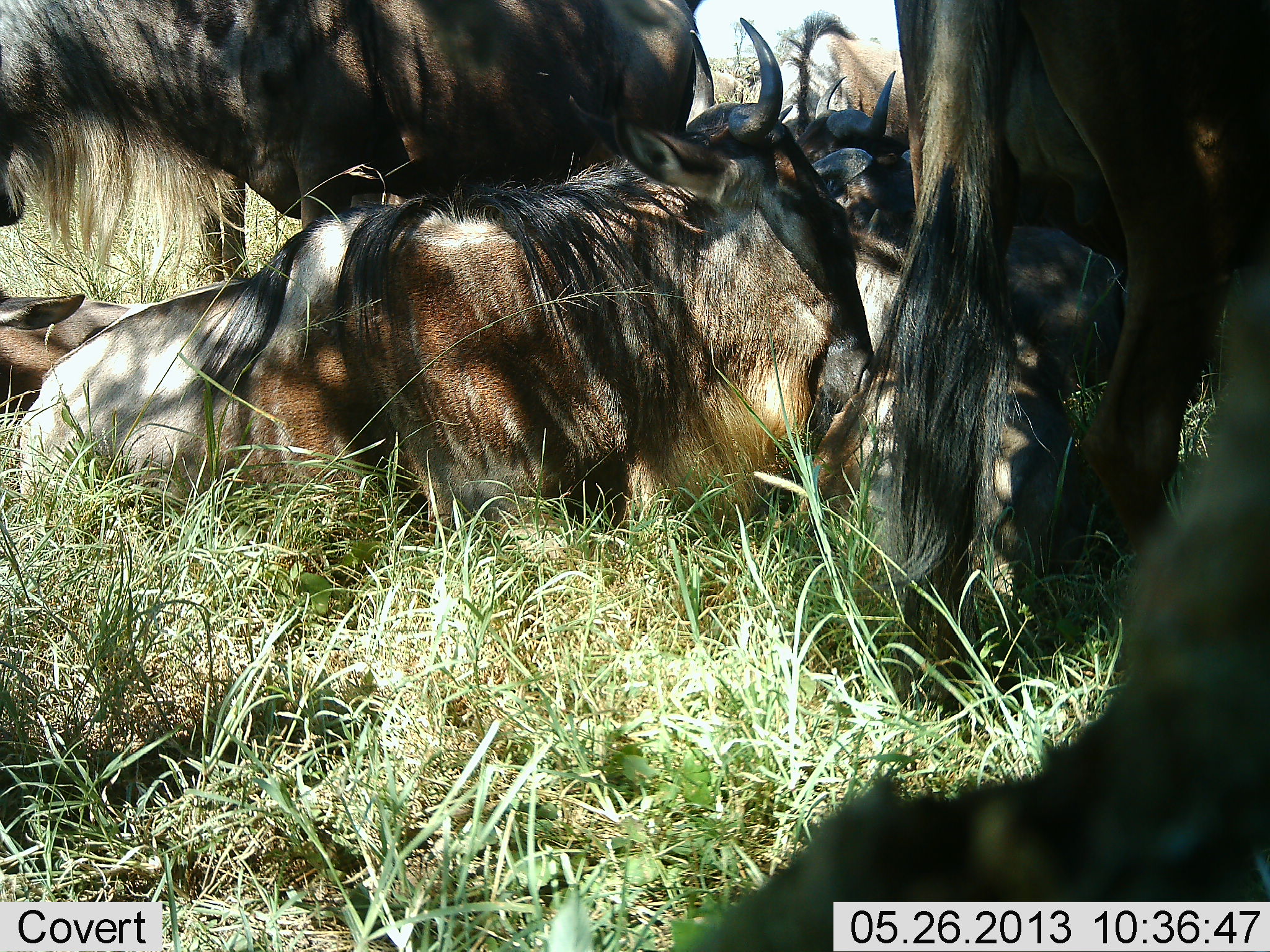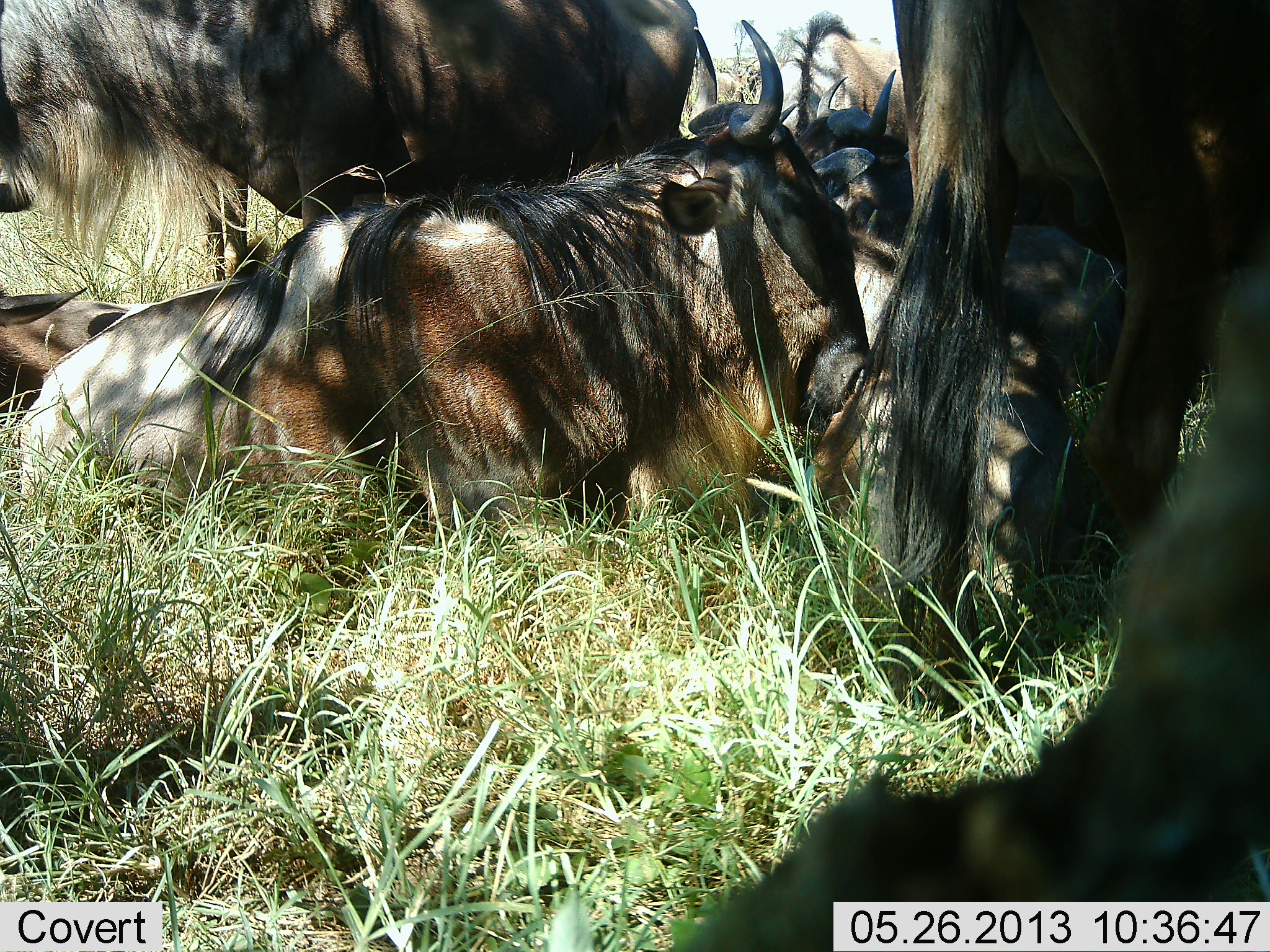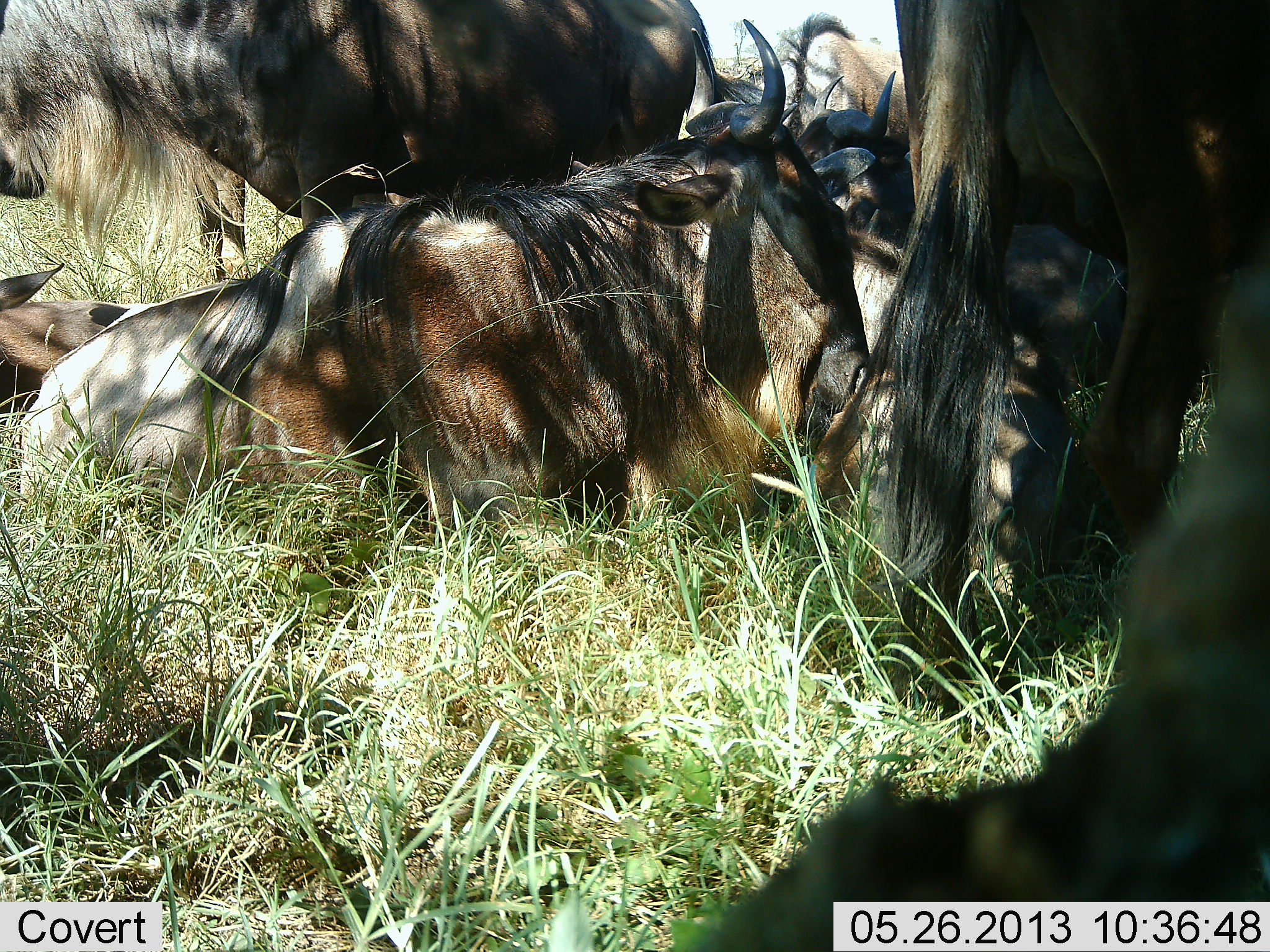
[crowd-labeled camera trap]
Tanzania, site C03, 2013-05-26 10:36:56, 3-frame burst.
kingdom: Animalia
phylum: Chordata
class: Mammalia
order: Artiodactyla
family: Bovidae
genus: Connochaetes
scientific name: Connochaetes taurinus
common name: blue wildebeest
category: wildebeest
Wildebeest (blue wildebeest) (Connochaetes taurinus), count 6. Behavior (volunteer vote fractions): standing 50%, resting 100%, moving 10%, interacting 10%. Young present (vote fraction): 10%. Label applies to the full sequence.